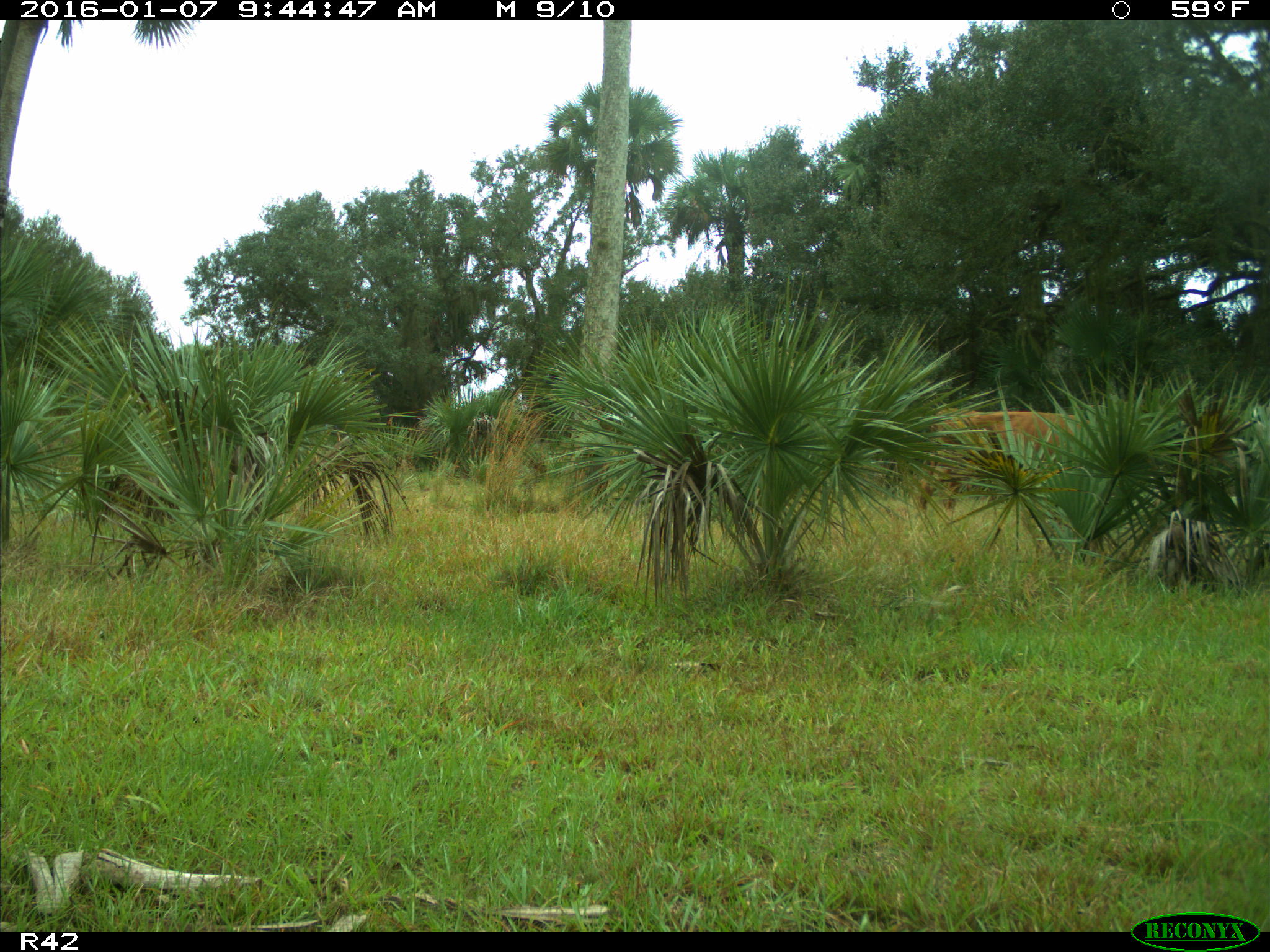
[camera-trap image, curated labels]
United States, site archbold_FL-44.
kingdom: Animalia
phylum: Chordata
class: Mammalia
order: Artiodactyla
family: Bovidae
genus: Bos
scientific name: Bos taurus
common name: domestic cow